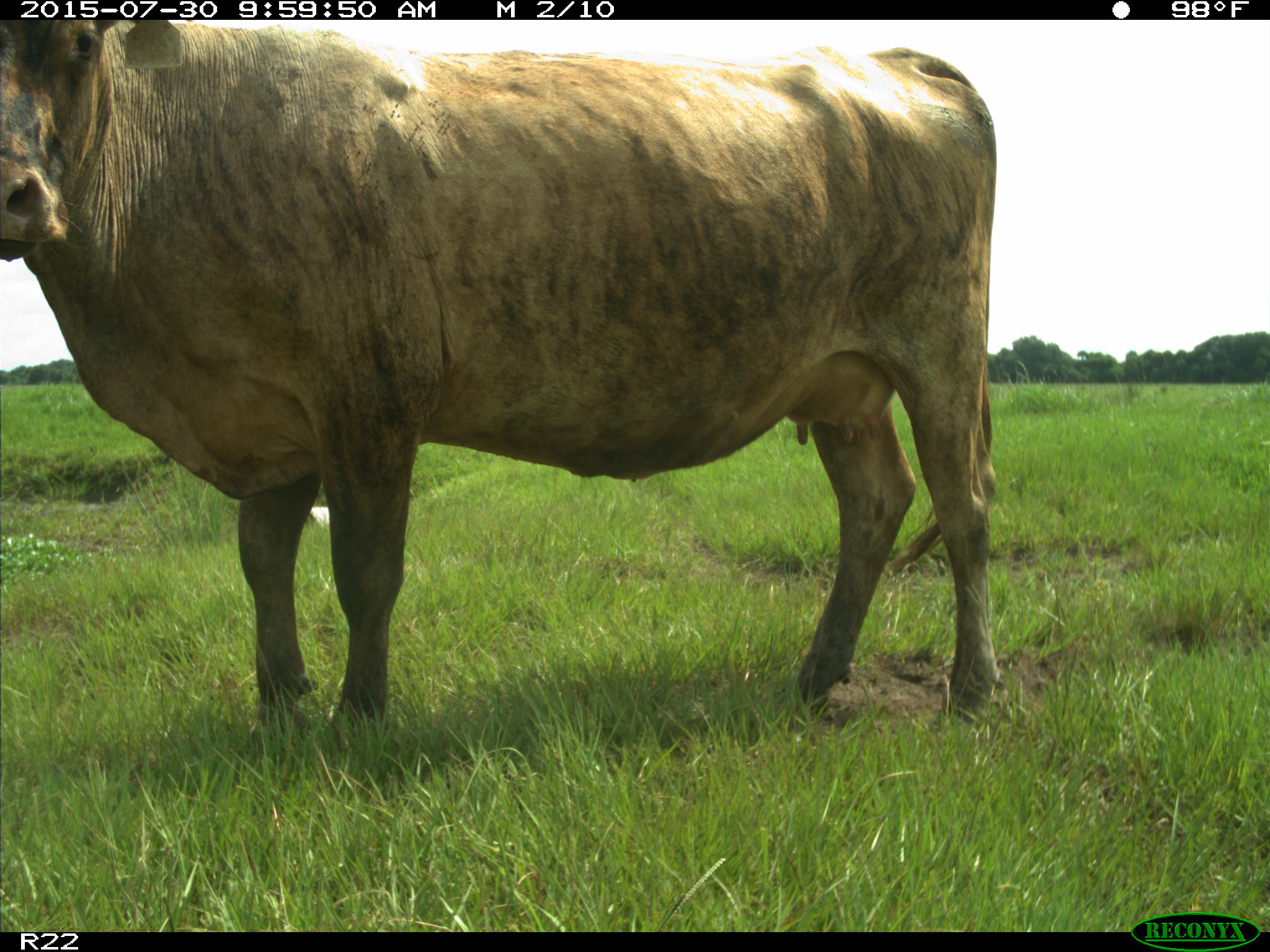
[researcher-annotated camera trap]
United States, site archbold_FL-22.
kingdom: Animalia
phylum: Chordata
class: Mammalia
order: Artiodactyla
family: Bovidae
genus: Bos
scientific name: Bos taurus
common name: domestic cow